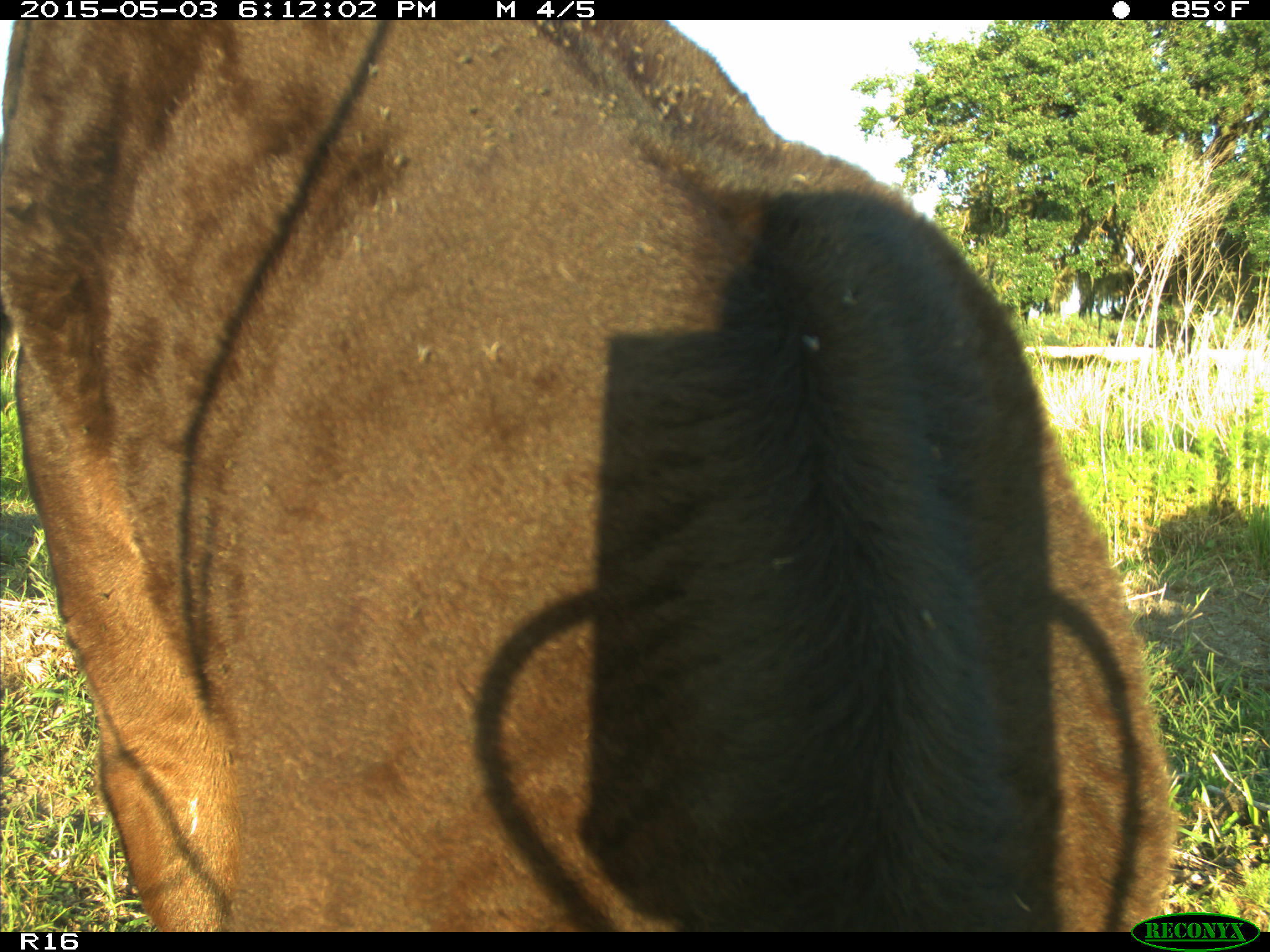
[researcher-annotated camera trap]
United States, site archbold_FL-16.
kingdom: Animalia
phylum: Chordata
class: Mammalia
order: Artiodactyla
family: Bovidae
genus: Bos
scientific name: Bos taurus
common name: domestic cow